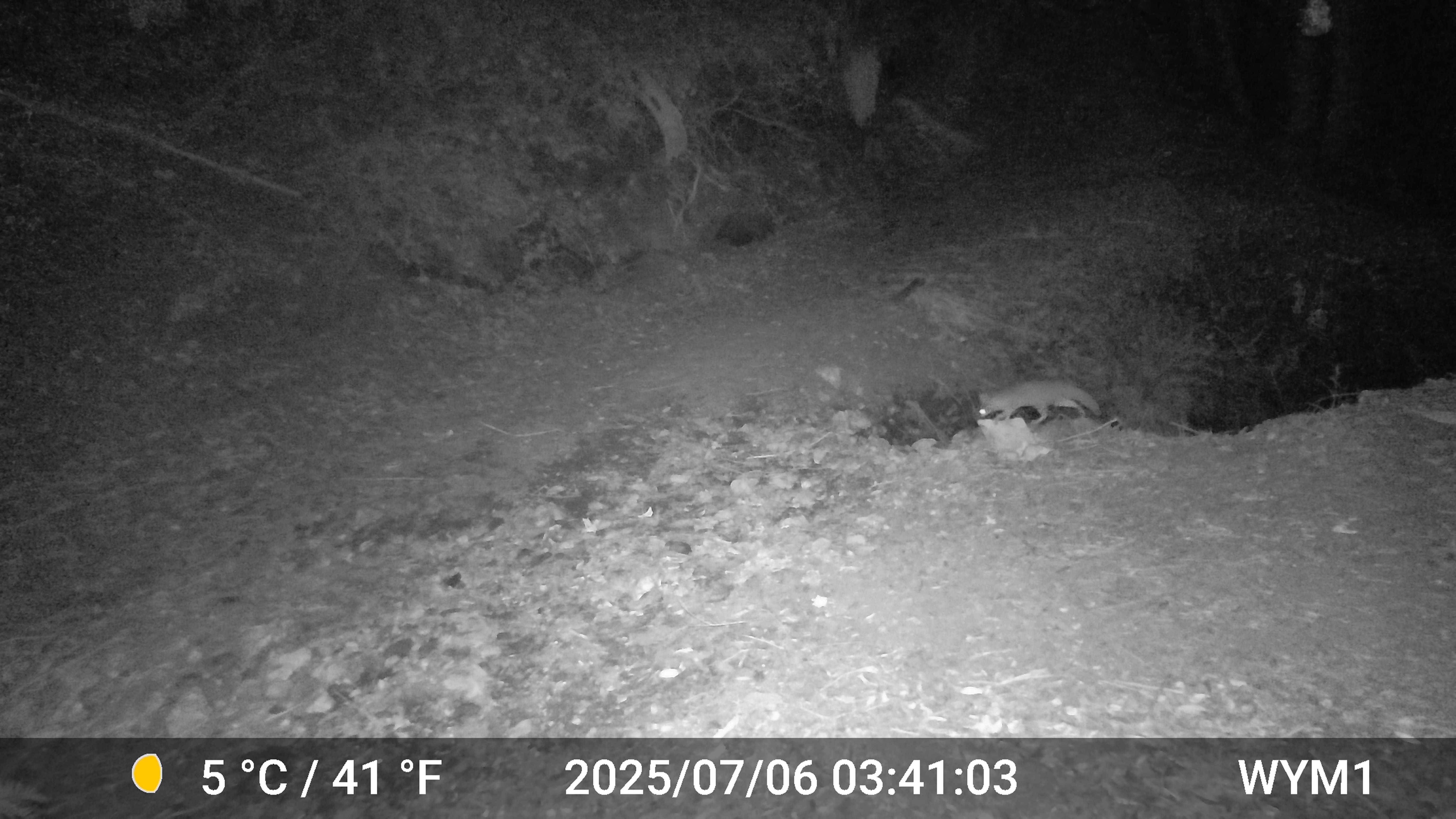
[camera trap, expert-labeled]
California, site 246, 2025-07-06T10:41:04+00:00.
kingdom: Animalia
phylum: Chordata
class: Mammalia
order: Carnivora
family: Canidae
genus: Urocyon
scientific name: Urocyon cinereoargenteus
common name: gray fox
Gray fox (Urocyon cinereoargenteus).